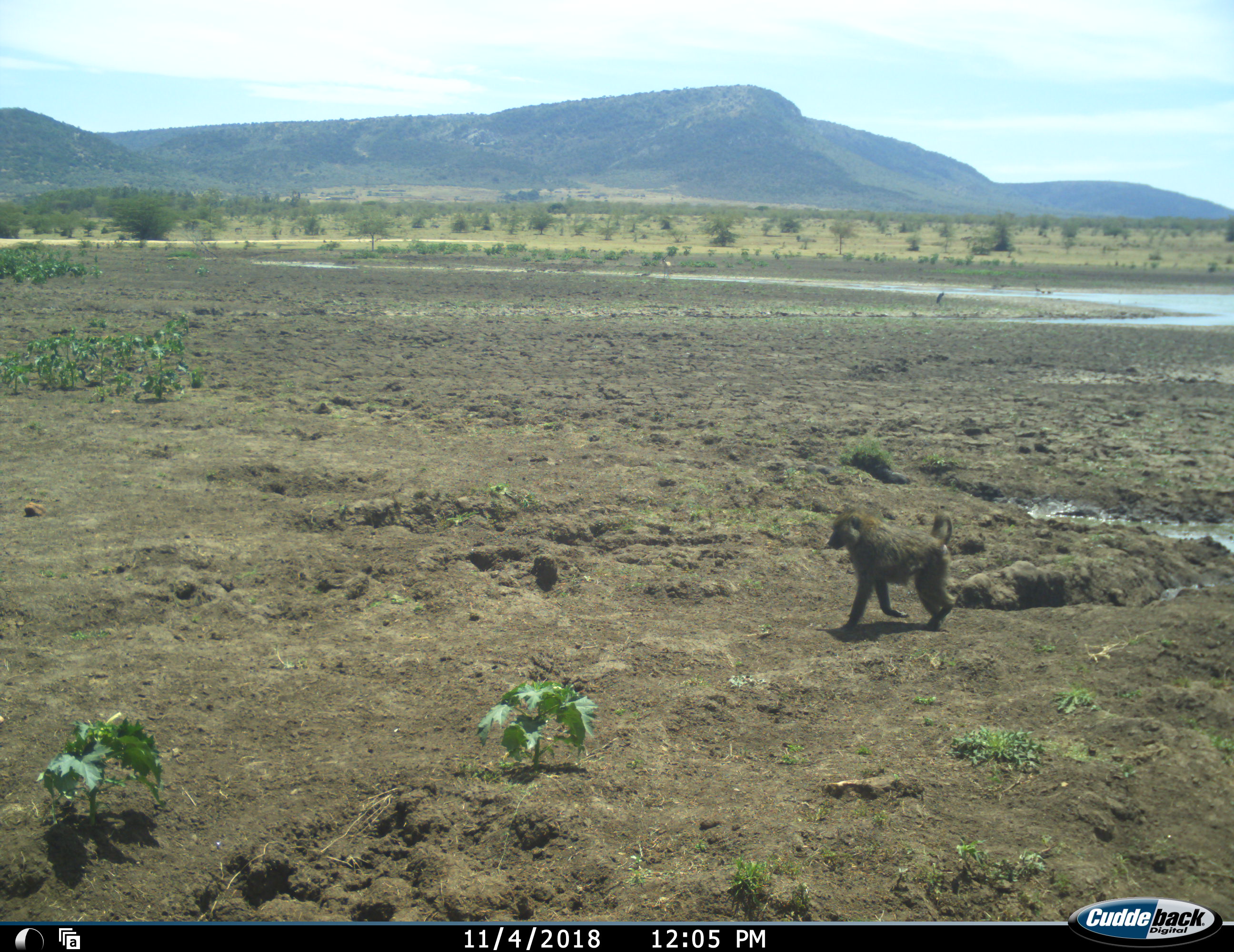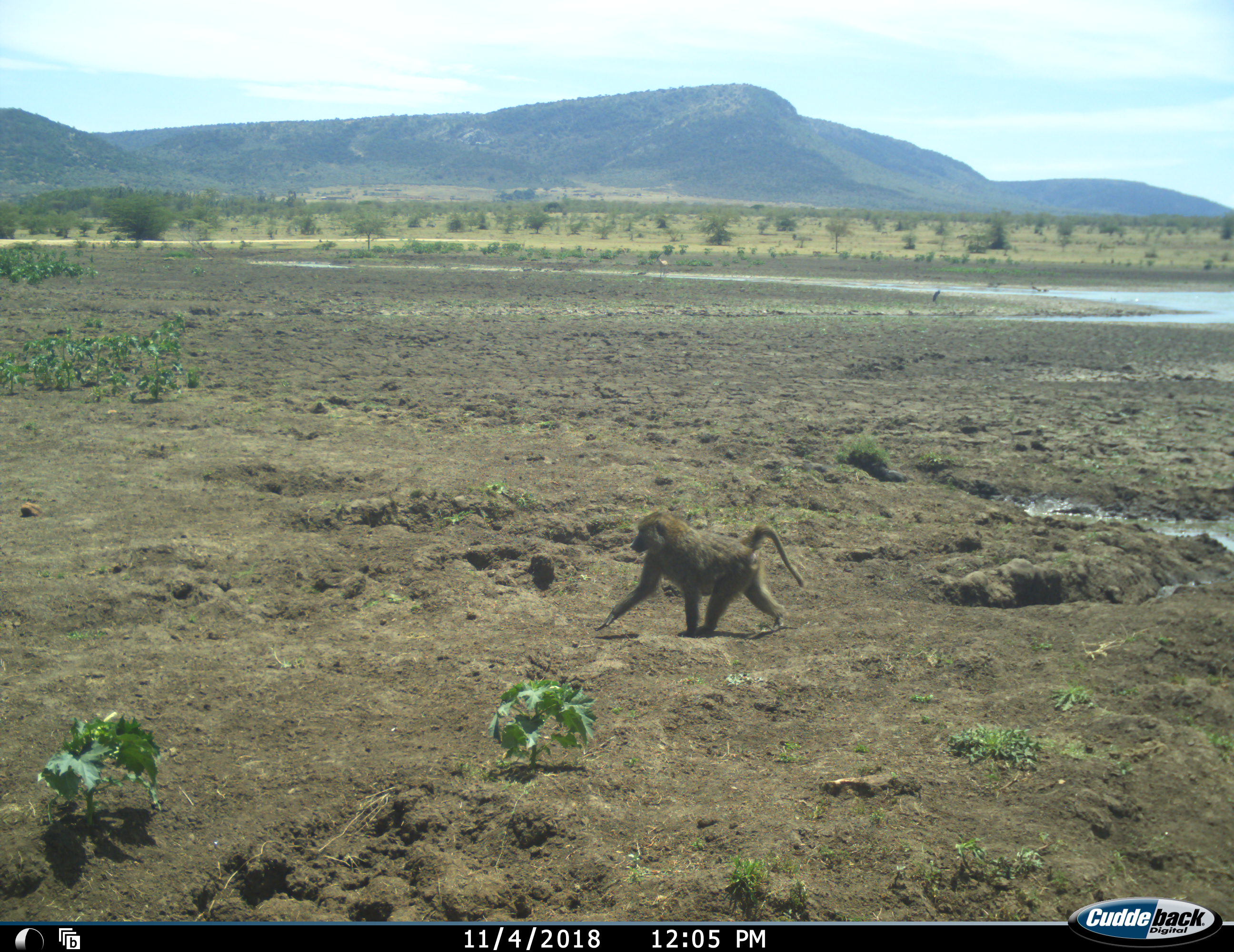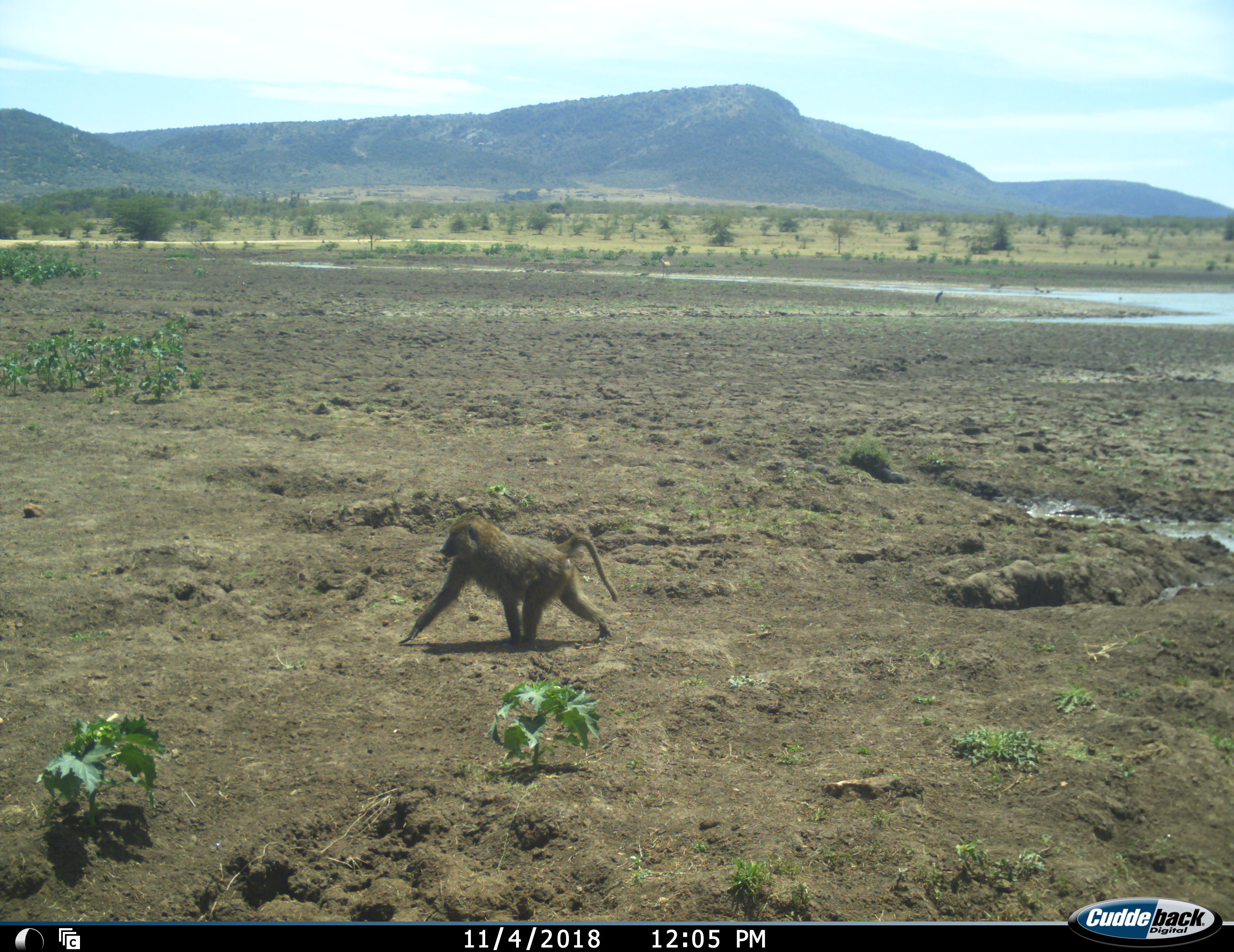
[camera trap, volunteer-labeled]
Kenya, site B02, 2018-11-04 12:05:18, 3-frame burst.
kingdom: Animalia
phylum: Chordata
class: Mammalia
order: Primates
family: Cercopithecidae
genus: Papio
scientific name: Papio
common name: baboon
Baboon (Papio), count 1. Behavior (volunteer vote fractions): standing 0%, resting 0%, moving 100%, interacting 0%. Young present (vote fraction): 0%. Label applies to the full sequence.